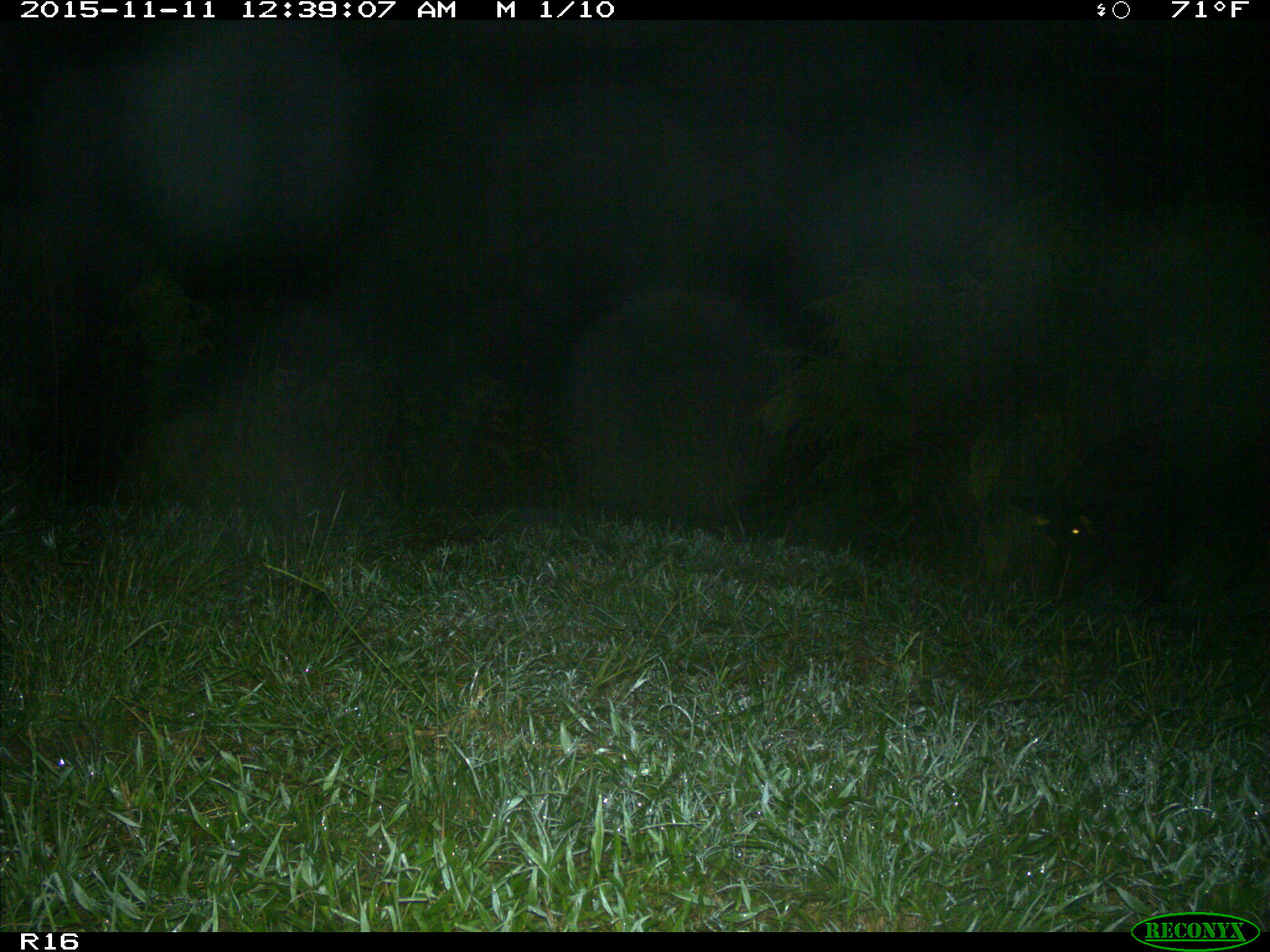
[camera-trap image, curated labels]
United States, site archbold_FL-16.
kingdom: Animalia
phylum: Chordata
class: Mammalia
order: Artiodactyla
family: Suidae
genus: Sus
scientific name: Sus scrofa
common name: wild boar